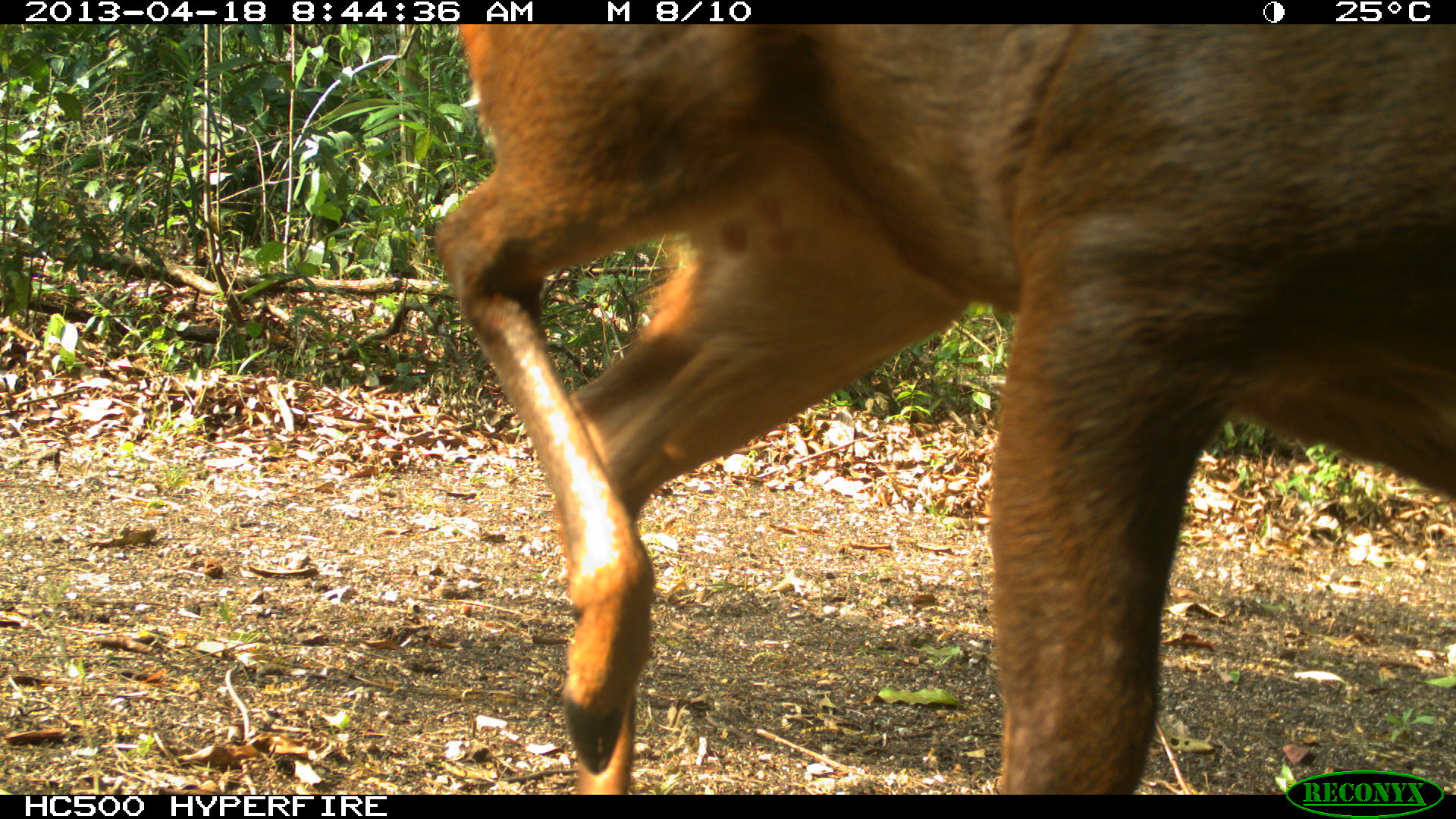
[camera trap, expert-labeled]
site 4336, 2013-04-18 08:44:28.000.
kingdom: Animalia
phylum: Chordata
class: Mammalia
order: Artiodactyla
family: Cervidae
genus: Mazama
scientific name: Mazama temama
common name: central american red brocket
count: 1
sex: female